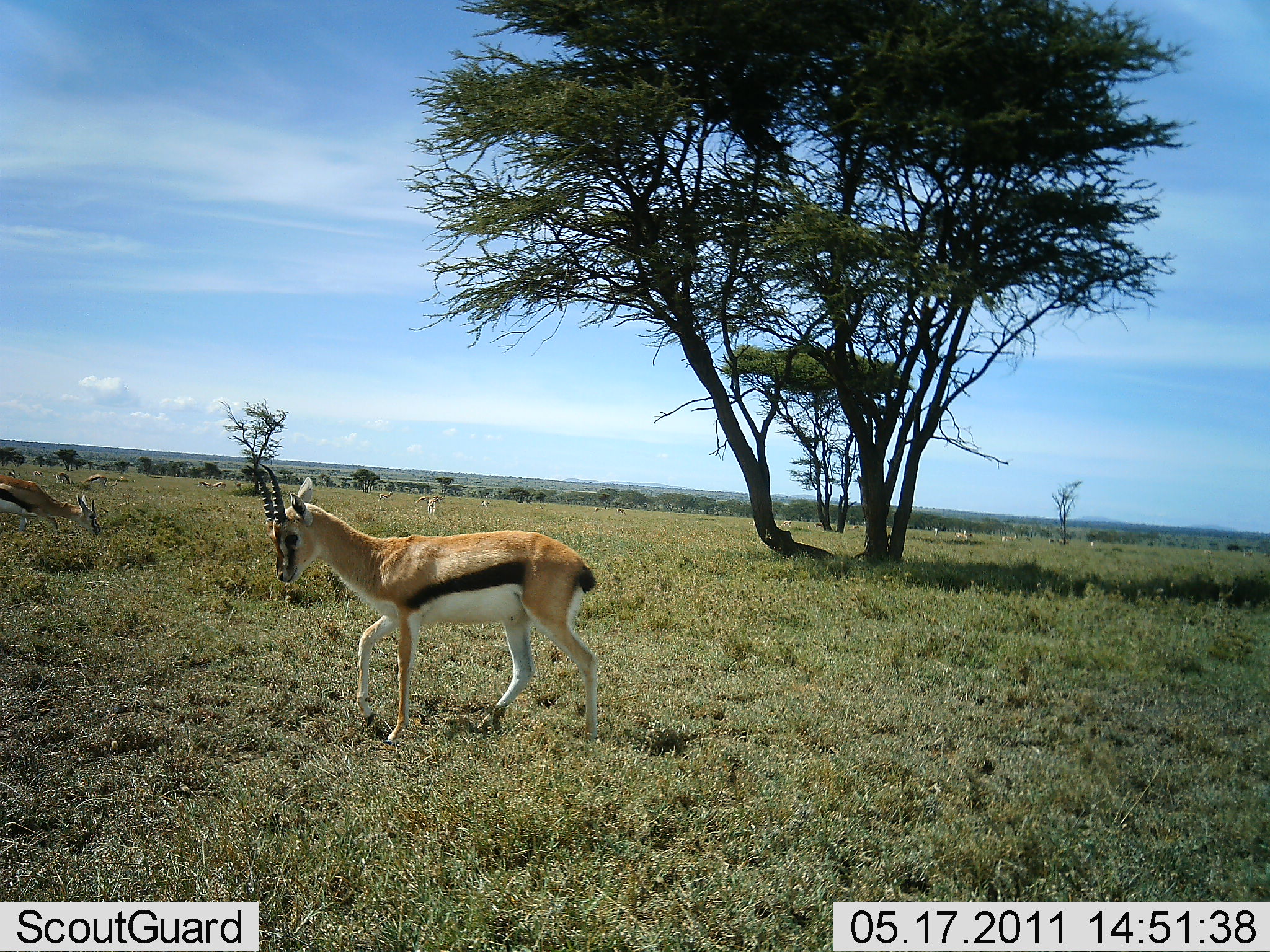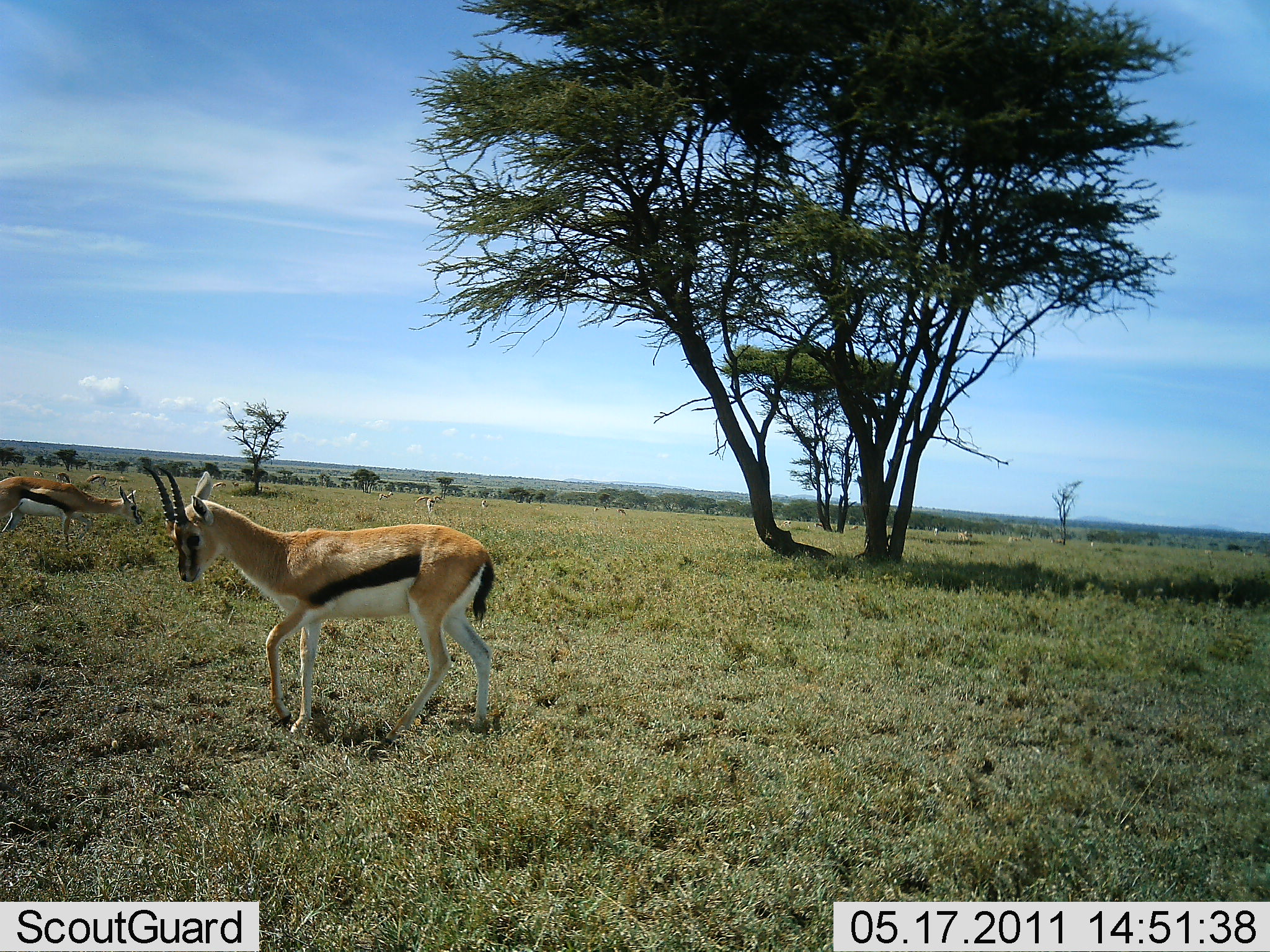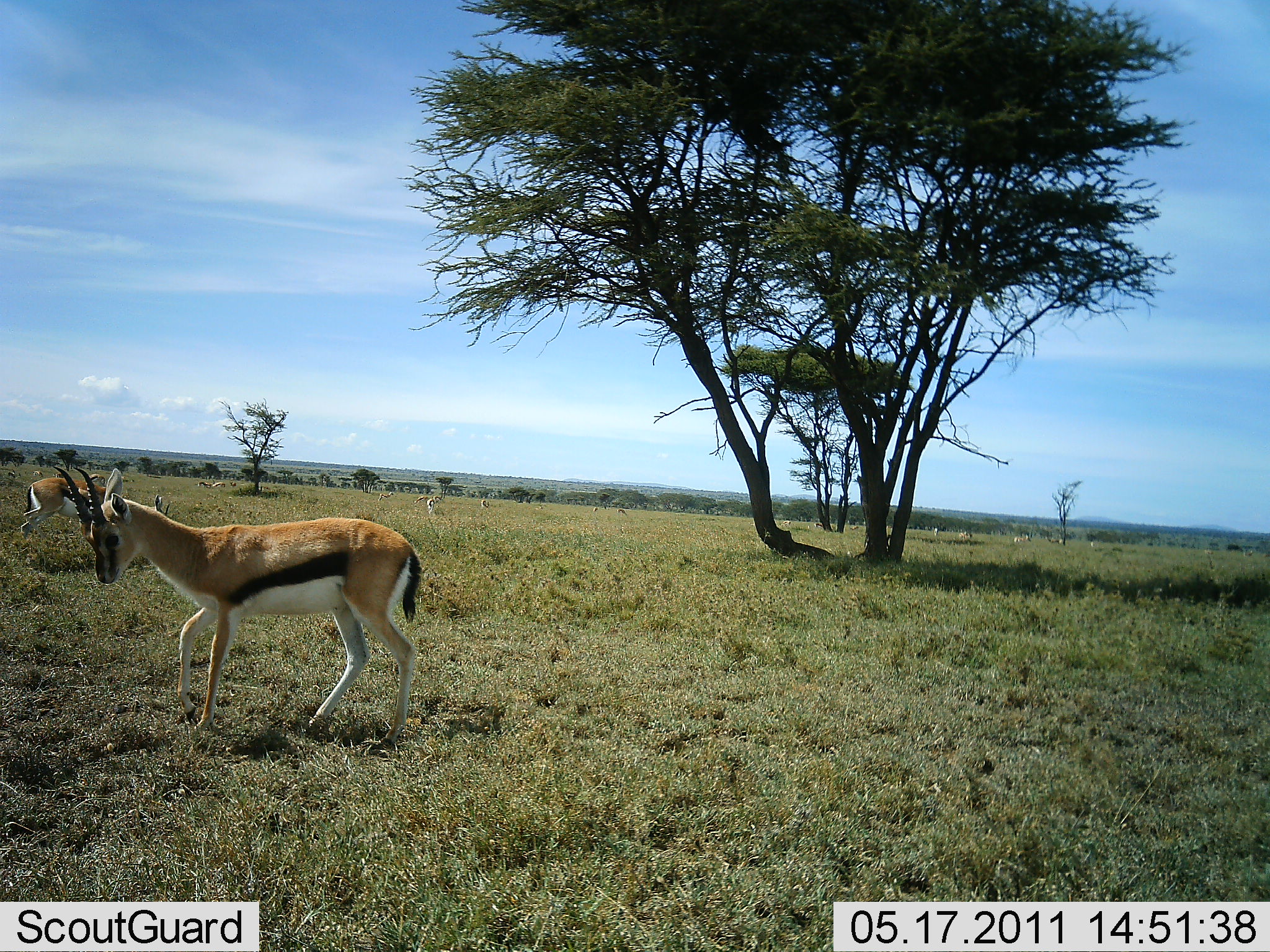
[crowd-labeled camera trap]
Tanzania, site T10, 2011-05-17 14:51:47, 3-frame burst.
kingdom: Animalia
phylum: Chordata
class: Mammalia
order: Artiodactyla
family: Bovidae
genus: Eudorcas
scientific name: Eudorcas thomsonii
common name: thomson's gazelle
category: gazellethomsons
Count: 2.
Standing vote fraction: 29%.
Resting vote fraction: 0%.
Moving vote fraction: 86%.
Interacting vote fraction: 0%.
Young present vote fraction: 0%.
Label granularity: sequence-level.